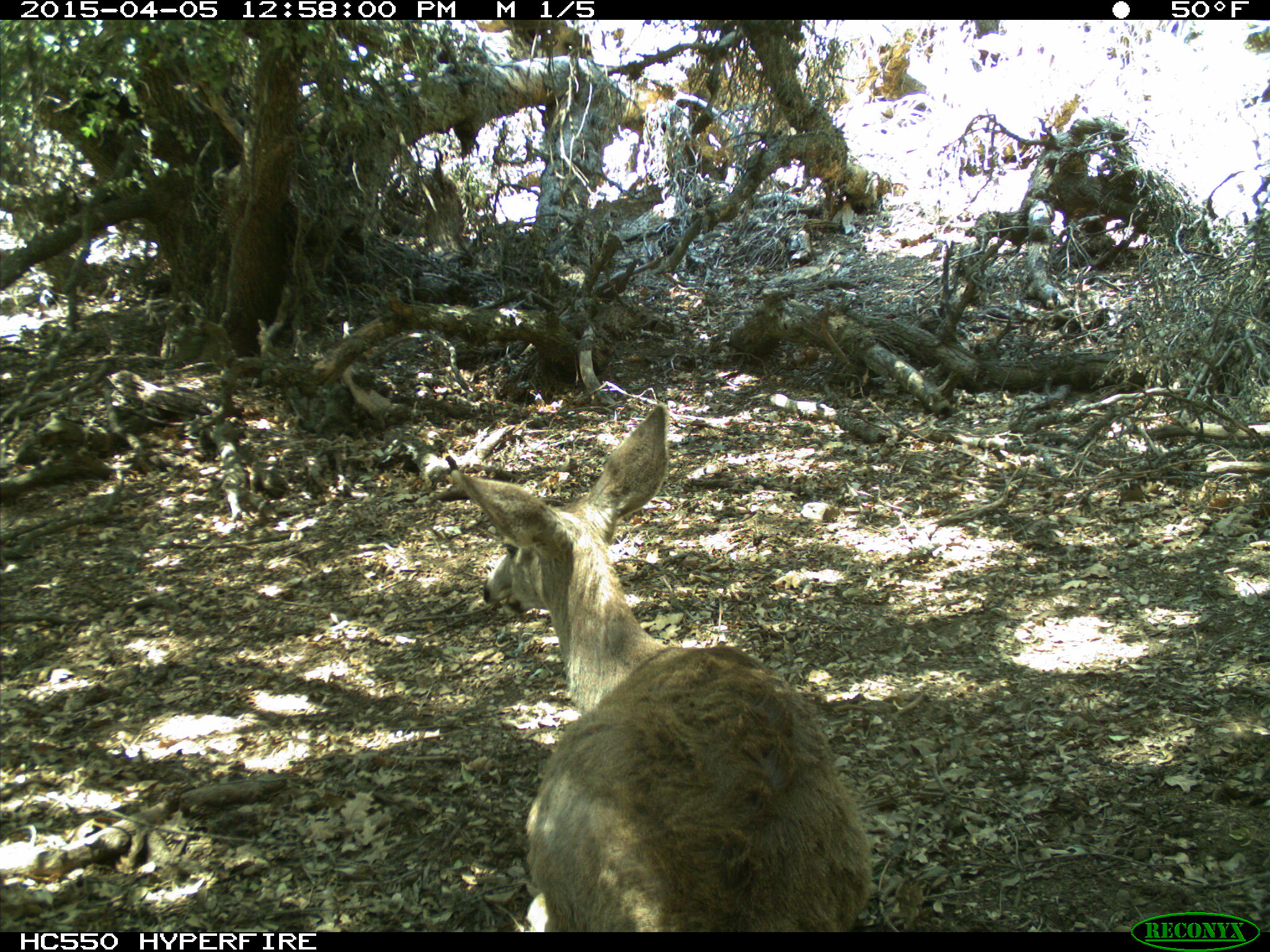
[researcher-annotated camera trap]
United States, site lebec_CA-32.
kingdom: Animalia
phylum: Chordata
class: Mammalia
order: Artiodactyla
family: Cervidae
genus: Odocoileus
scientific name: Odocoileus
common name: deer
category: unidentified deer